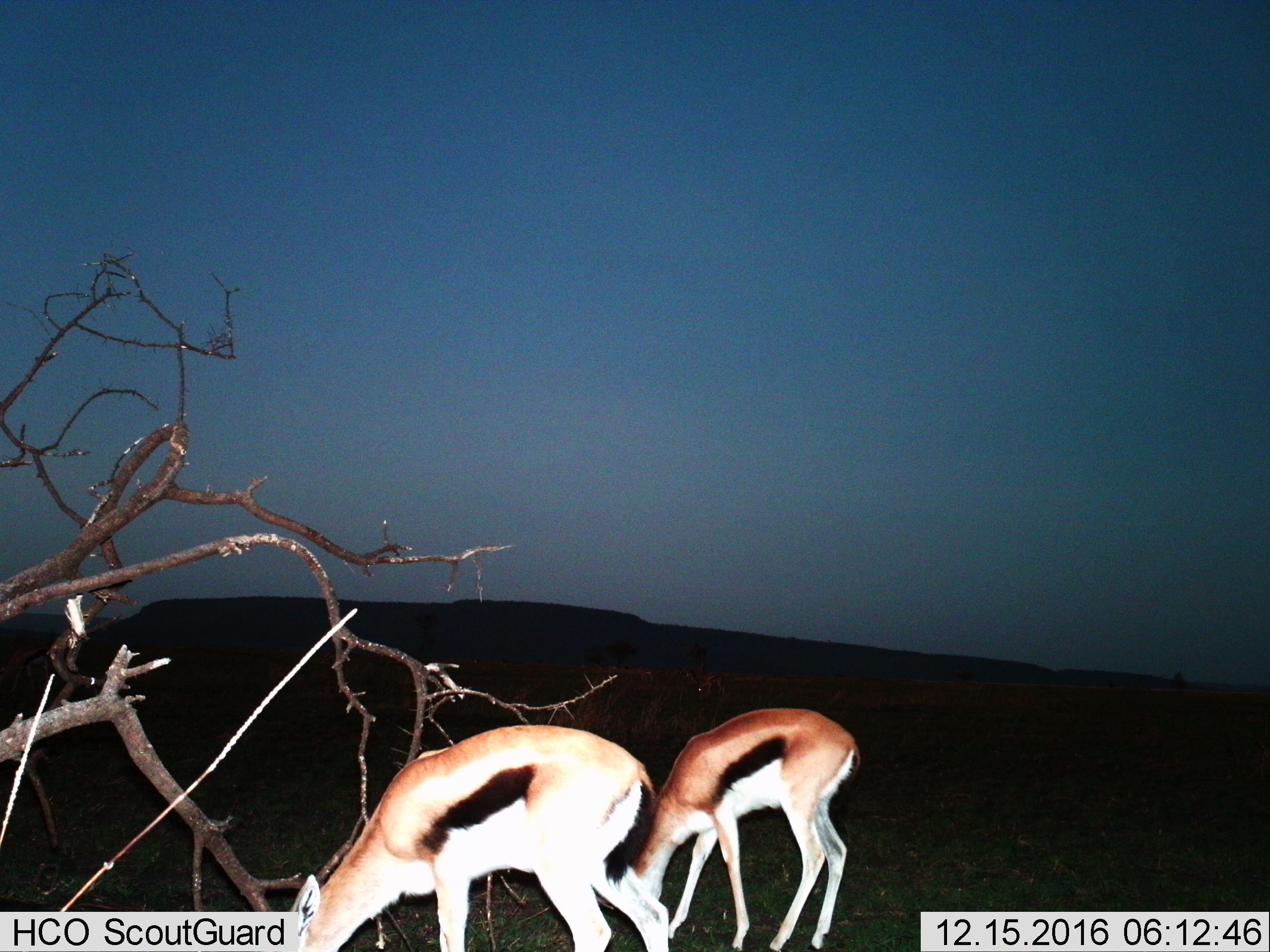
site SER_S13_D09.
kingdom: Animalia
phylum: Chordata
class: Mammalia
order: Artiodactyla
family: Bovidae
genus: Eudorcas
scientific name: Eudorcas thomsonii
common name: thomson's gazelle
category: gazellethomsons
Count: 2.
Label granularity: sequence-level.